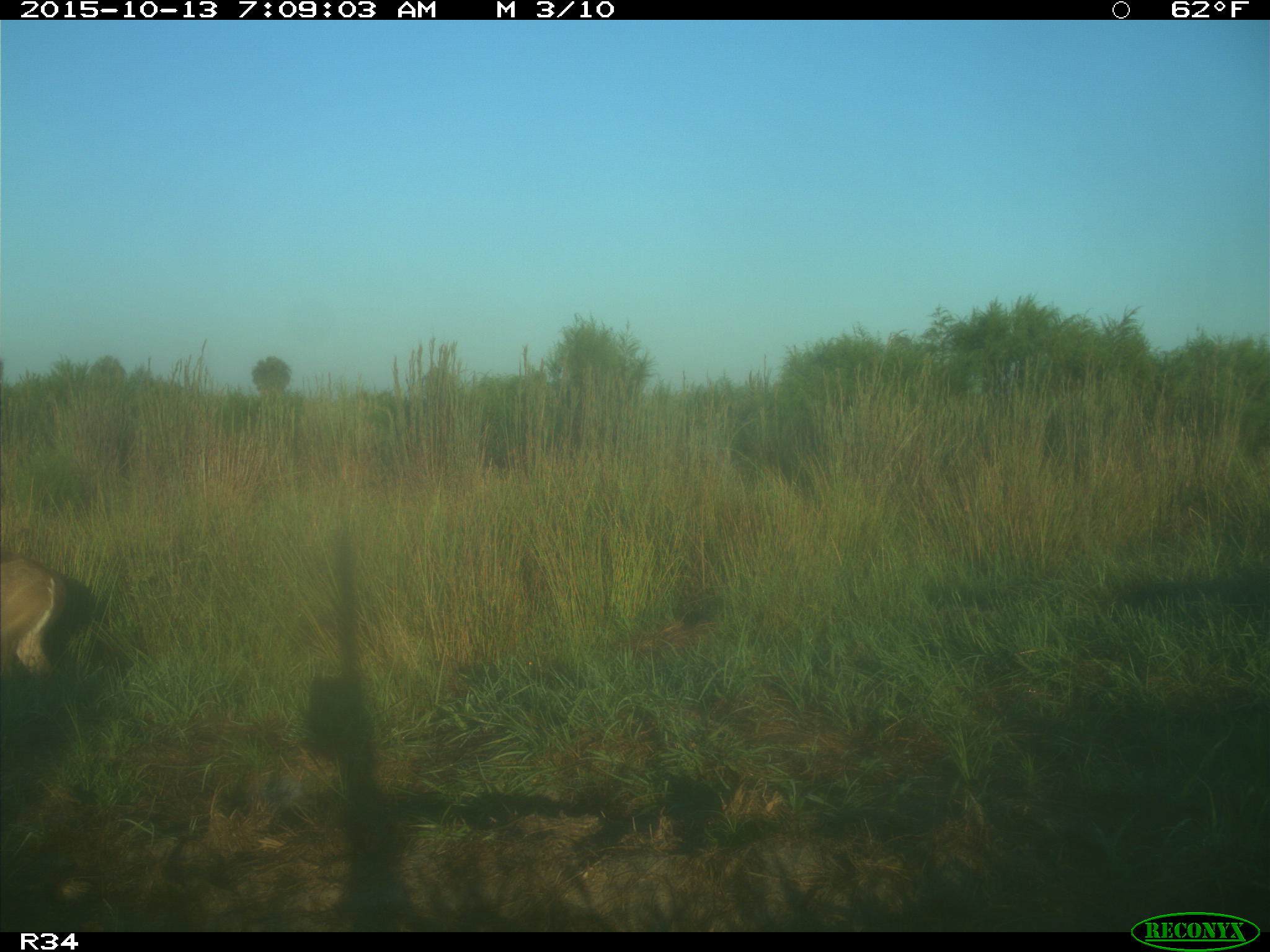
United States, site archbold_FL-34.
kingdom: Animalia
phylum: Chordata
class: Mammalia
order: Artiodactyla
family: Cervidae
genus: Odocoileus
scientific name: Odocoileus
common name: deer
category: unidentified deer